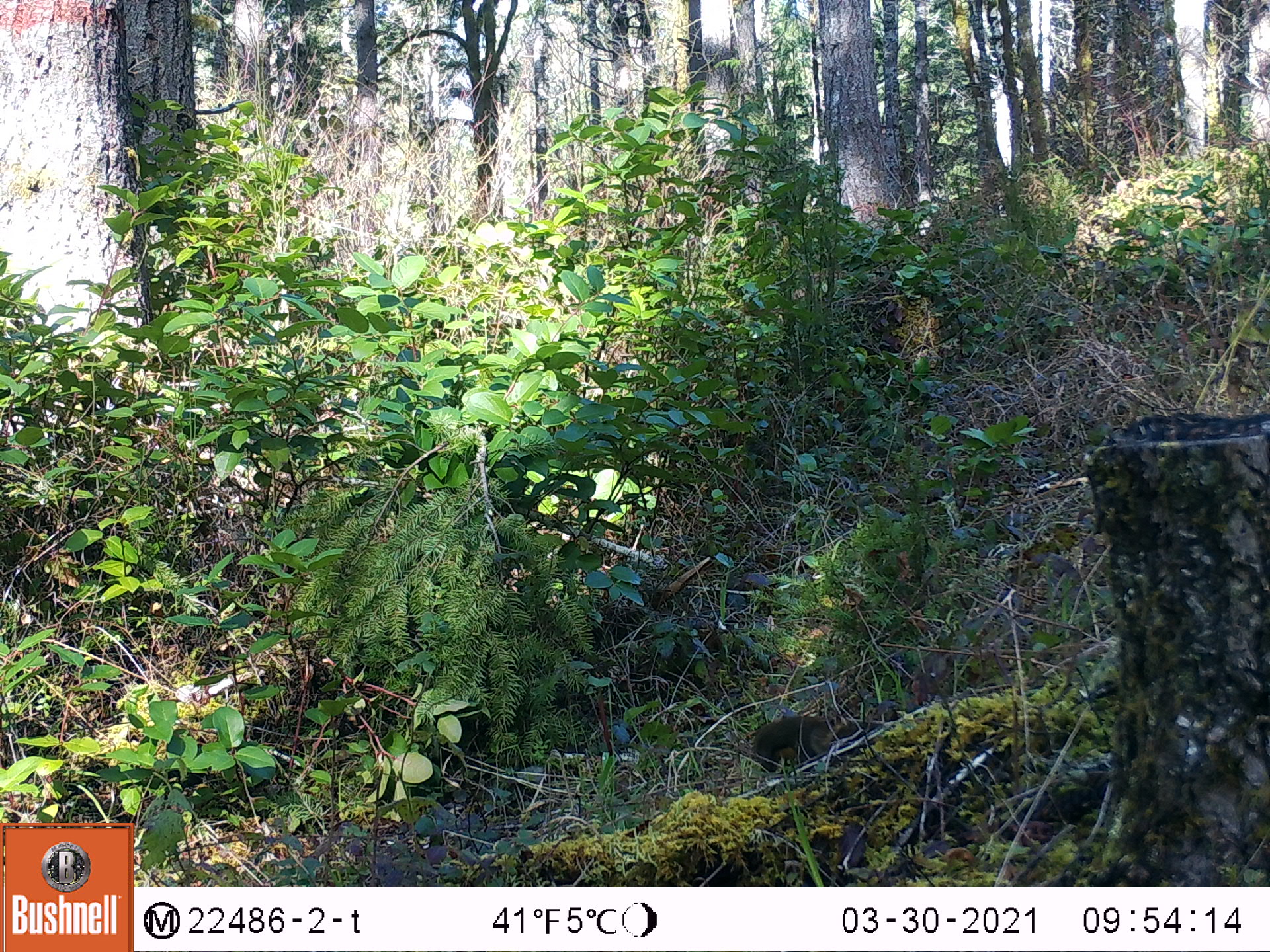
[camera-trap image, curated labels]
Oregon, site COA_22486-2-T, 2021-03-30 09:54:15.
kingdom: Animalia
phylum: Chordata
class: Mammalia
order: Rodentia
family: Sciuridae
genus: Tamiasciurus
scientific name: Tamiasciurus douglasii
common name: douglas squirrel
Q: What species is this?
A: Douglas squirrel (Tamiasciurus douglasii).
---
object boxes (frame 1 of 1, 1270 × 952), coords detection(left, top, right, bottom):
douglas squirrel: detection(744, 705, 866, 774)